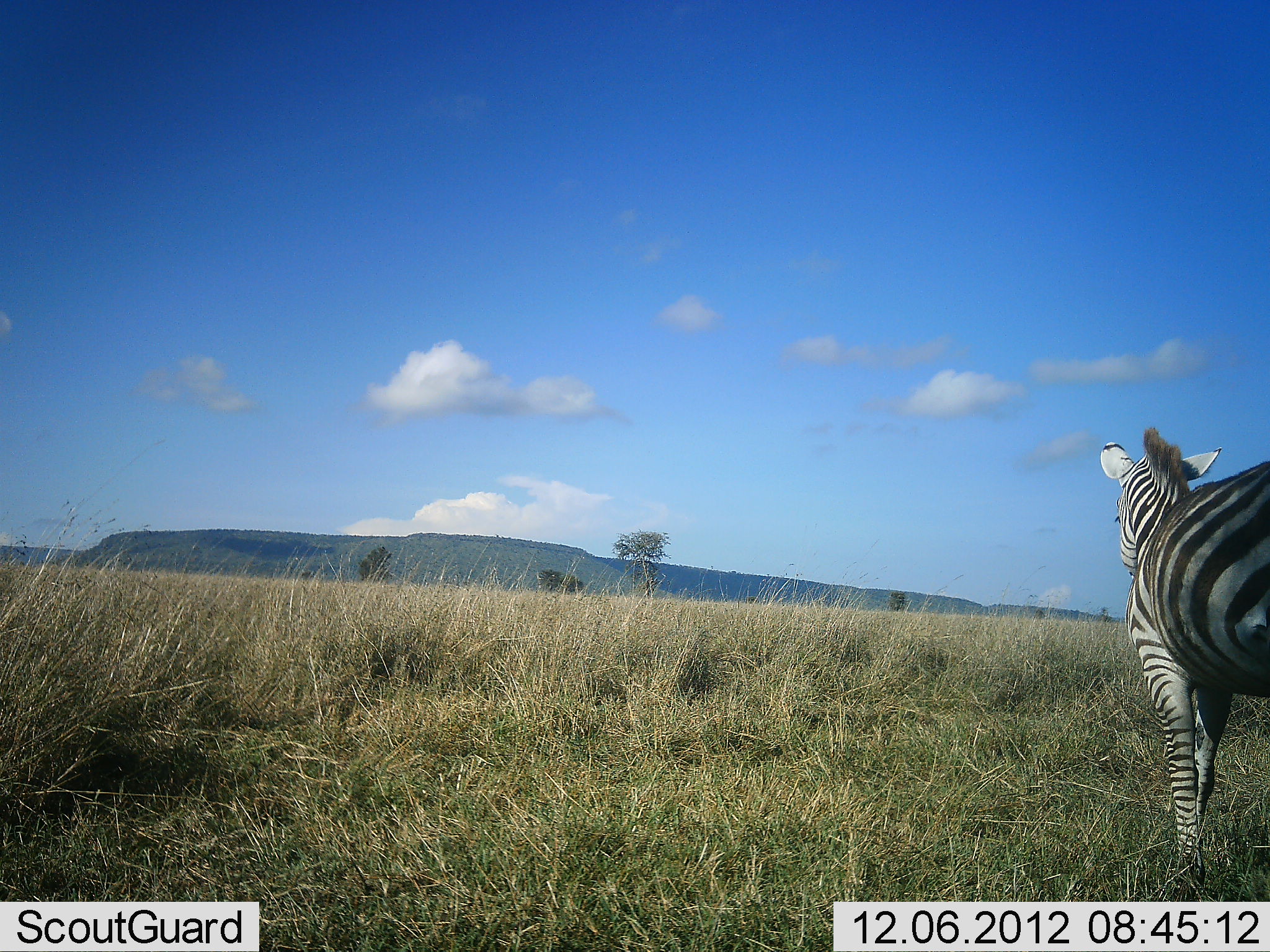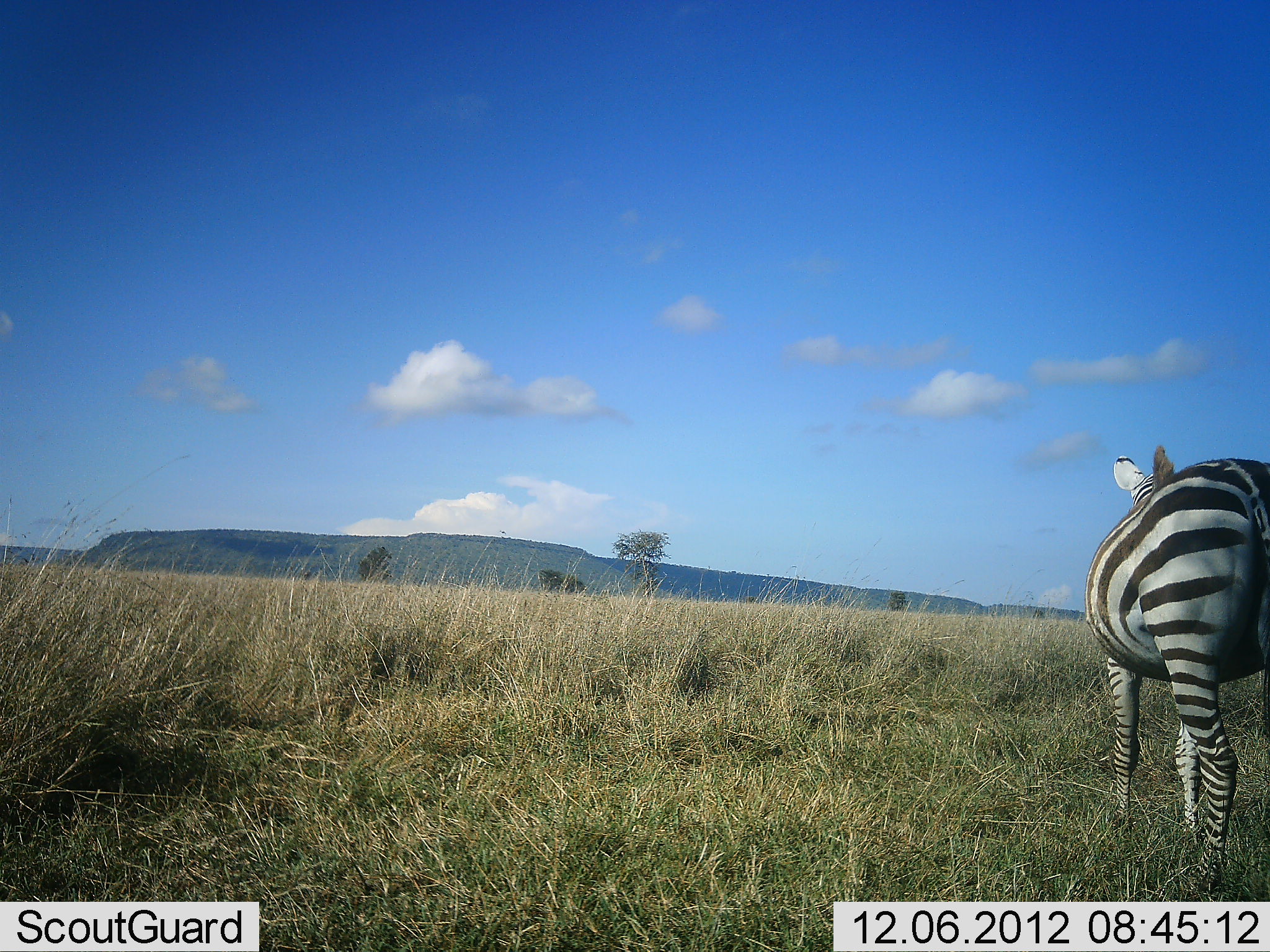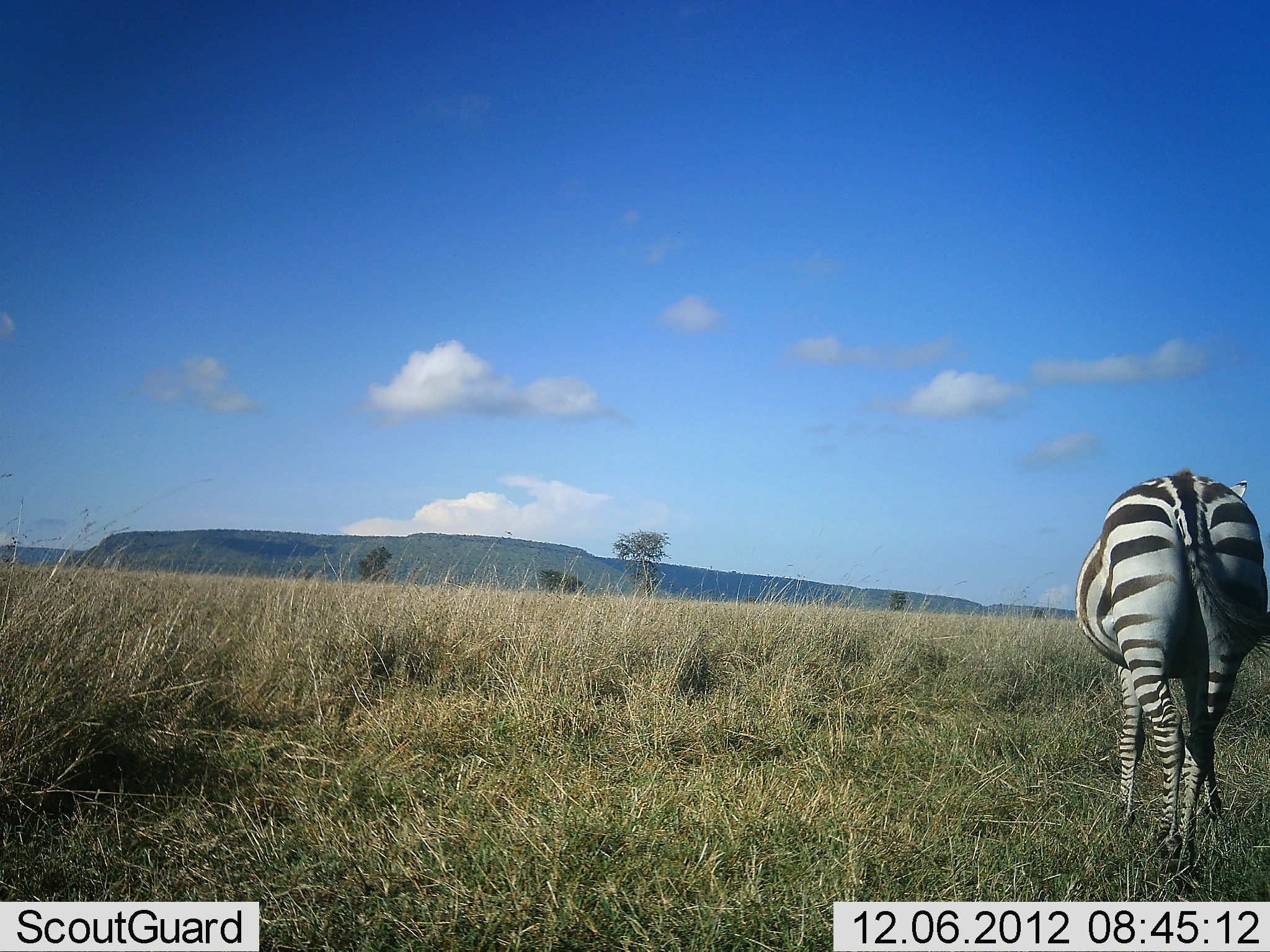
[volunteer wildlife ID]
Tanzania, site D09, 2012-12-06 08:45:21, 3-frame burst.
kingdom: Animalia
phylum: Chordata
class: Mammalia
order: Perissodactyla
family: Equidae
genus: Equus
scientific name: Equus quagga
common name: plains zebra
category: zebra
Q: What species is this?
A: Zebra (plains zebra) (Equus quagga).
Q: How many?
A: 1.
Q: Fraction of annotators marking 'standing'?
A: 50%.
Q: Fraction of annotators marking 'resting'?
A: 0%.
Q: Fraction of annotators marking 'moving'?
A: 70%.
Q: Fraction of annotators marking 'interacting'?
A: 0%.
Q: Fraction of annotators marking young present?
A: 0%.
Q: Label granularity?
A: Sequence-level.